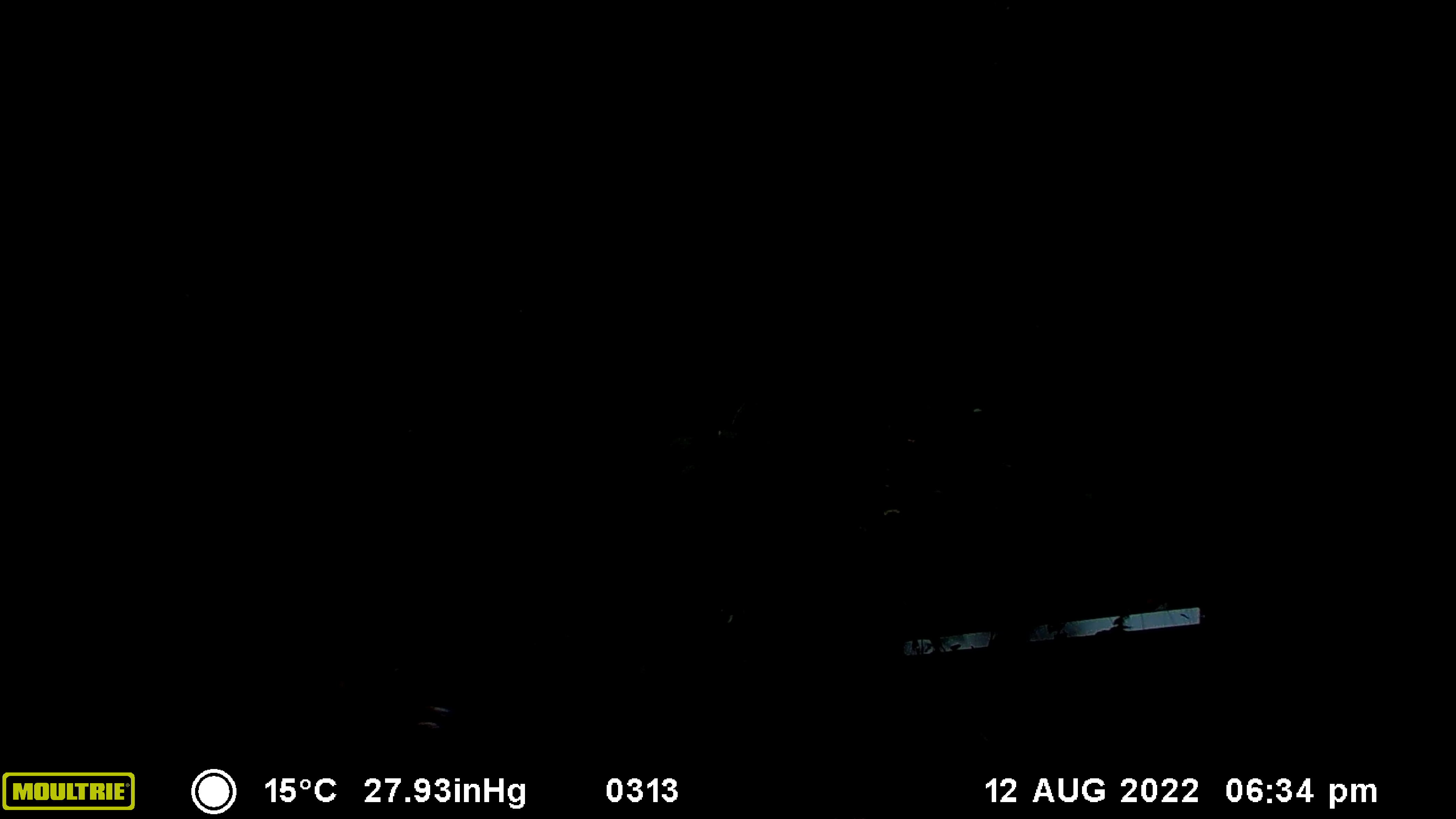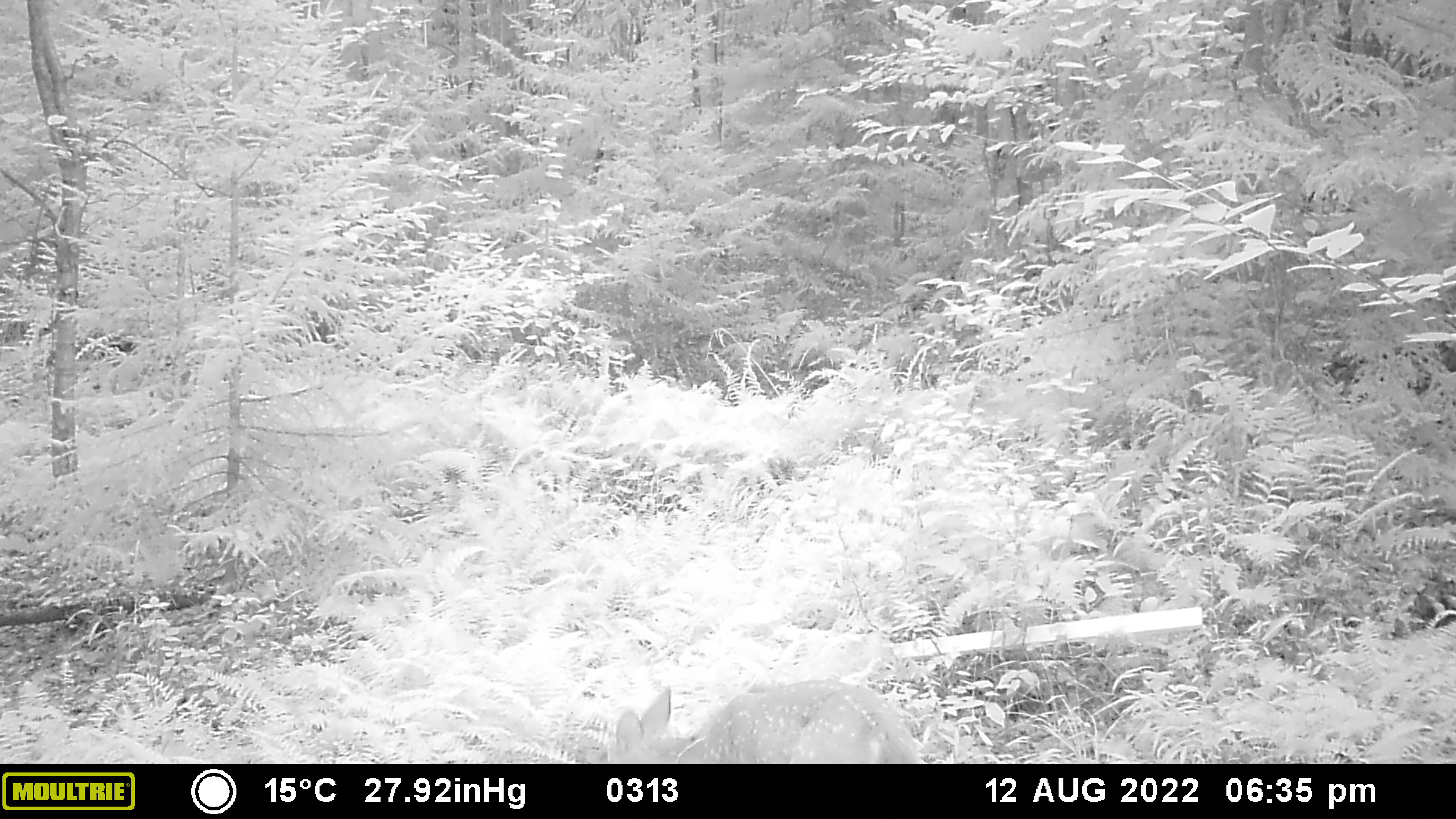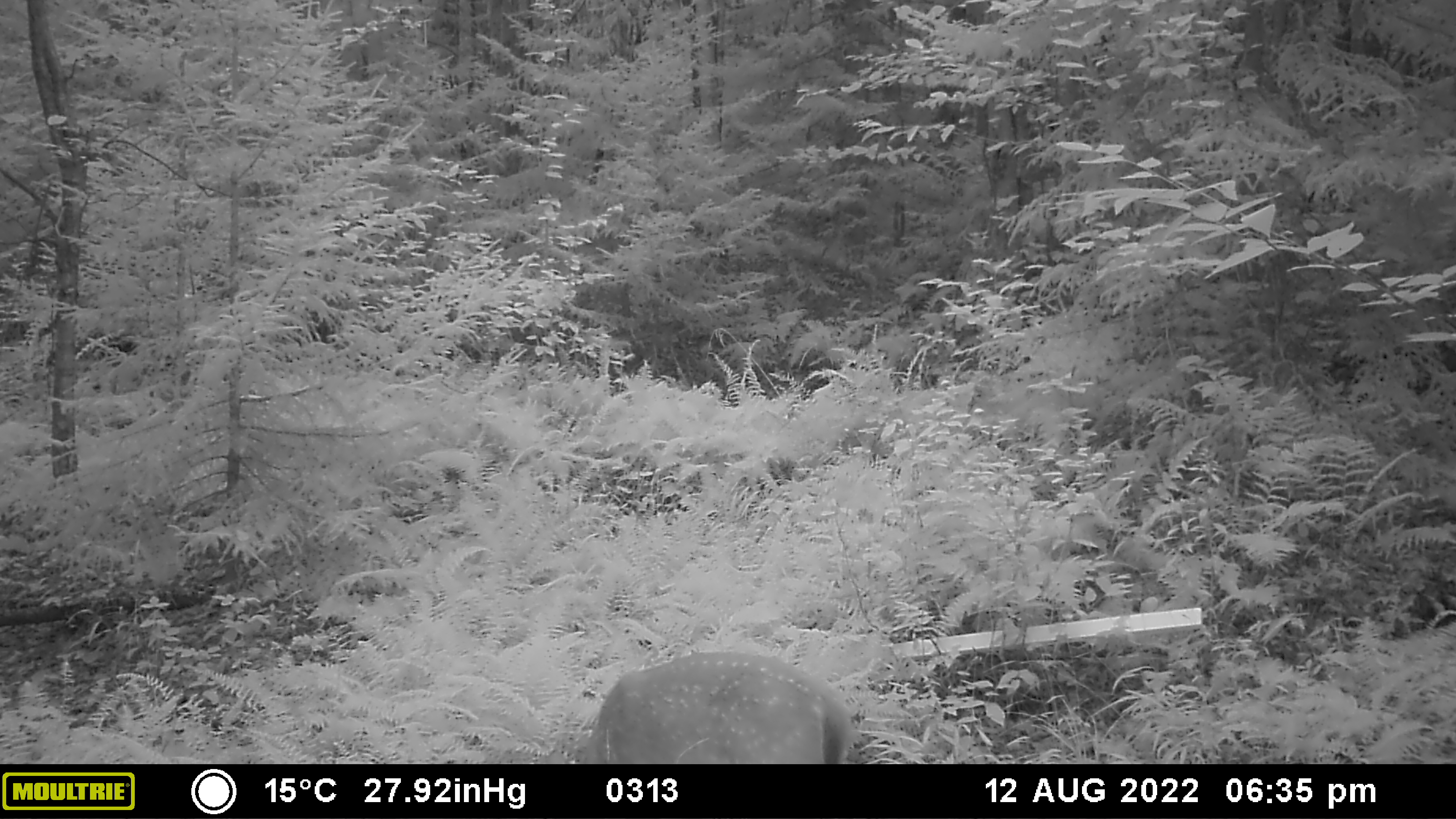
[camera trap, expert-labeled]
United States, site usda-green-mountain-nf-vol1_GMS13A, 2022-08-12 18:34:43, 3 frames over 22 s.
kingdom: Animalia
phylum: Chordata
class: Mammalia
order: Artiodactyla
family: Cervidae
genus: Odocoileus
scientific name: Odocoileus virginianus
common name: white-tailed deer